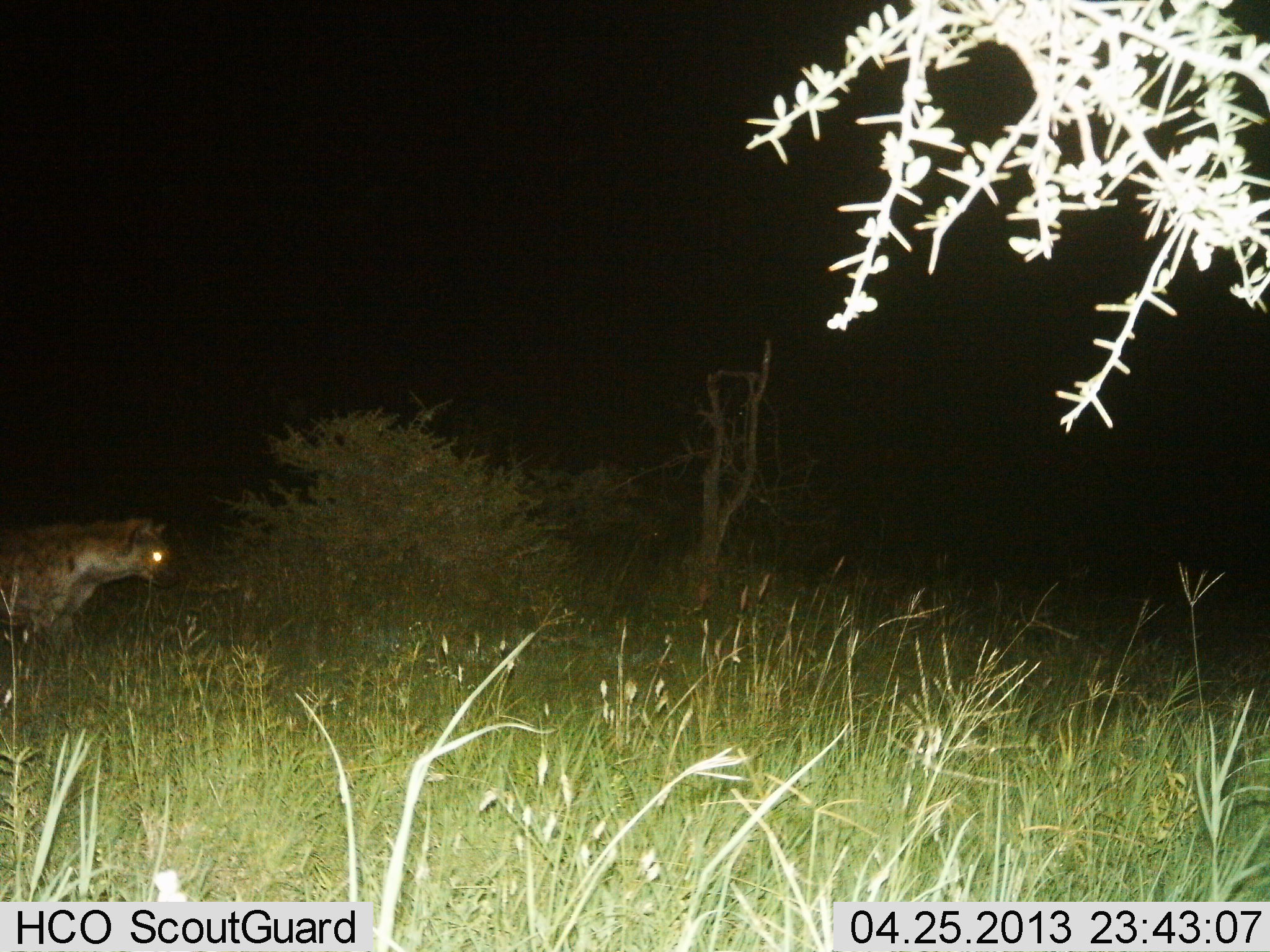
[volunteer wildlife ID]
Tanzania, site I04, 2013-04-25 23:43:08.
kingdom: Animalia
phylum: Chordata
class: Mammalia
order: Carnivora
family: Hyaenidae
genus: Crocuta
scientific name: Crocuta crocuta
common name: spotted hyena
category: hyenaspotted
Hyenaspotted (spotted hyena) (Crocuta crocuta), count 1. Behavior (volunteer vote fractions): standing 70%, resting 0%, moving 30%, interacting 0%. Young present (vote fraction): 0%. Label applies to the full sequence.